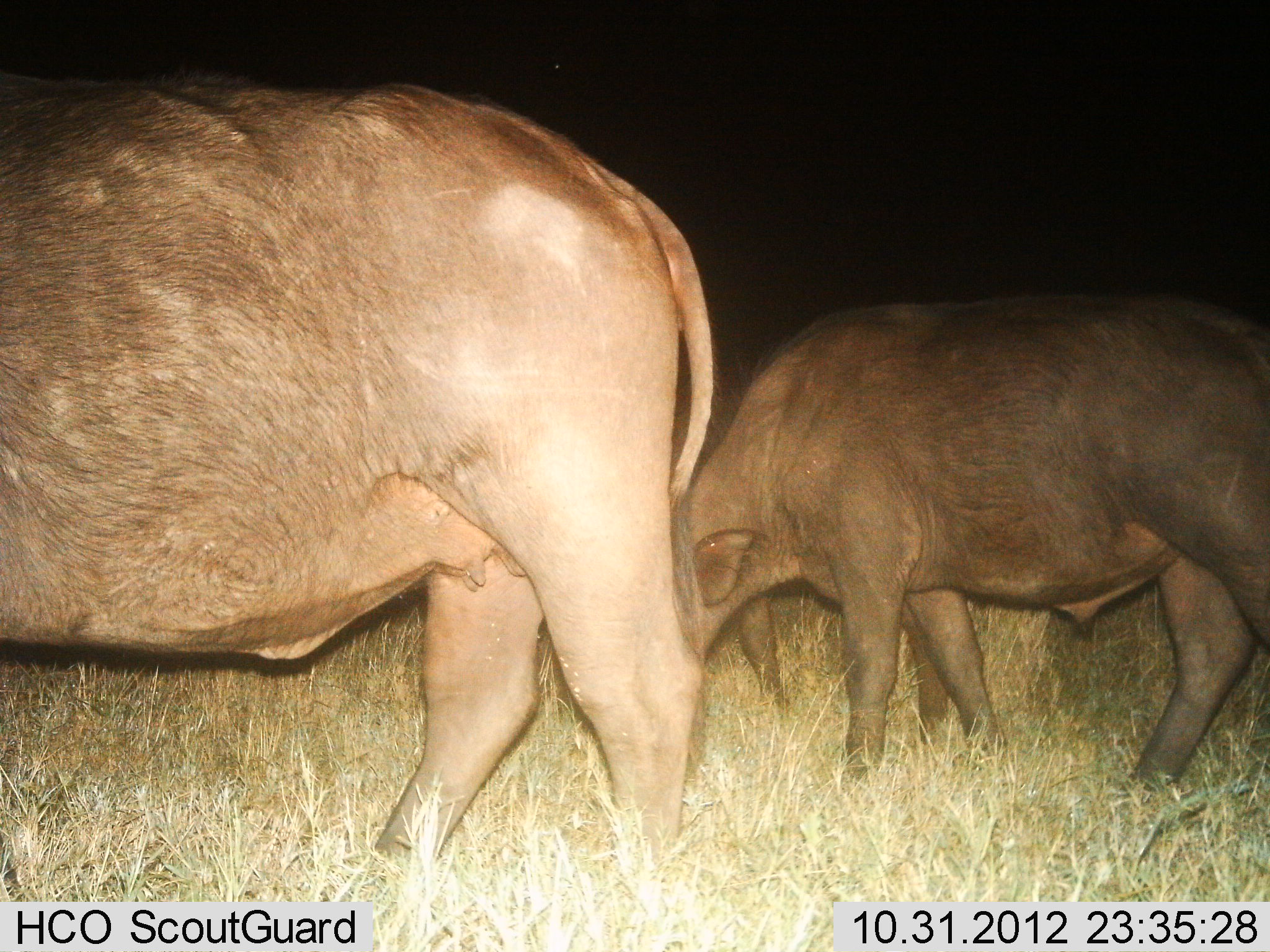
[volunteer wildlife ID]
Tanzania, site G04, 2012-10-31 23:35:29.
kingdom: Animalia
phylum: Chordata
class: Mammalia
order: Artiodactyla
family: Bovidae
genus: Syncerus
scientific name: Syncerus caffer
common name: cape buffalo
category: buffalo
Buffalo (cape buffalo) (Syncerus caffer), count 3. Behavior (volunteer vote fractions): standing 40%, resting 0%, moving 20%, interacting 0%. Young present (vote fraction): 40%. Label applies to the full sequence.